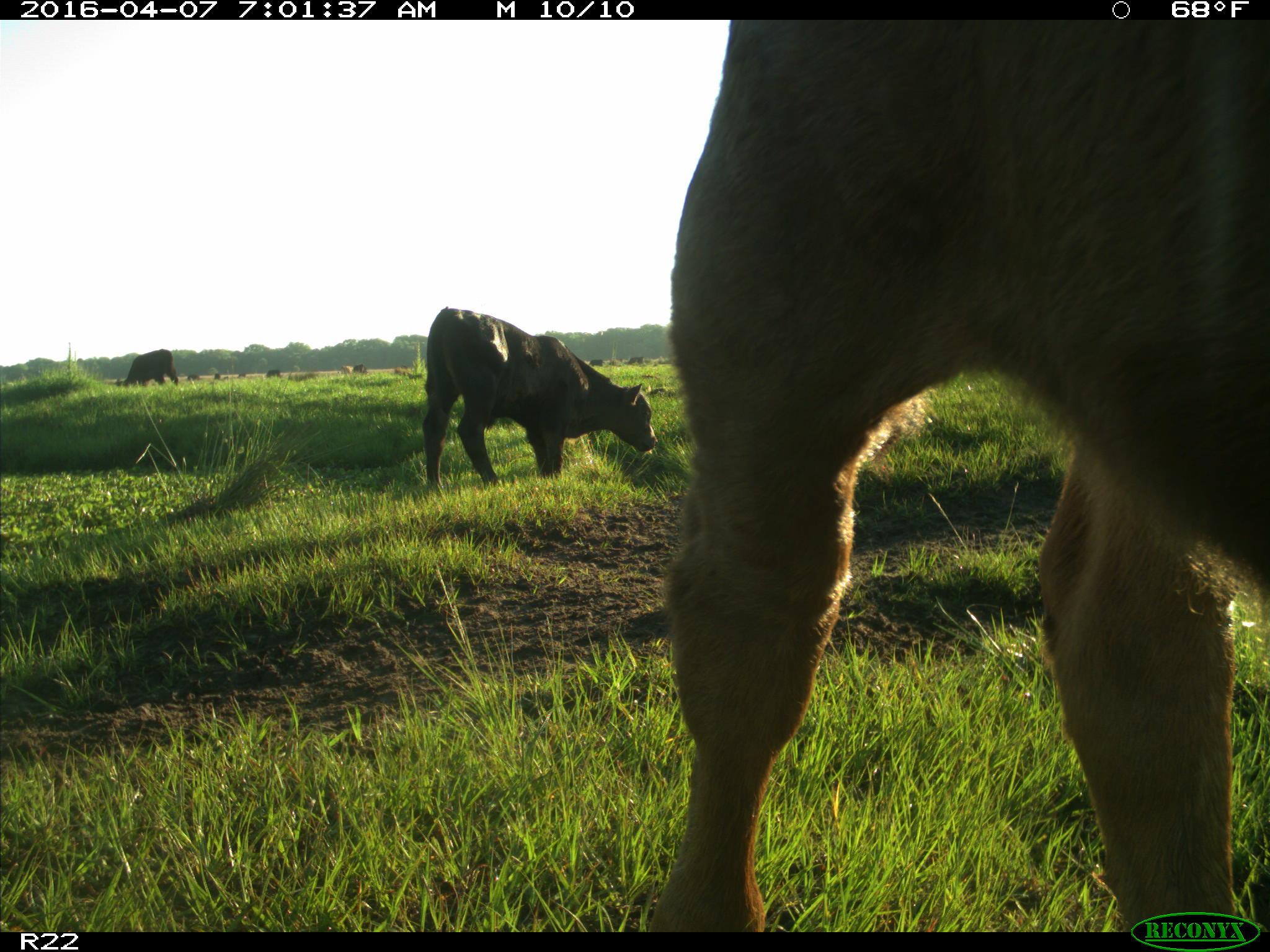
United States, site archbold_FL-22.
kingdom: Animalia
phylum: Chordata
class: Mammalia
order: Artiodactyla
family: Bovidae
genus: Bos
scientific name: Bos taurus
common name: domestic cow